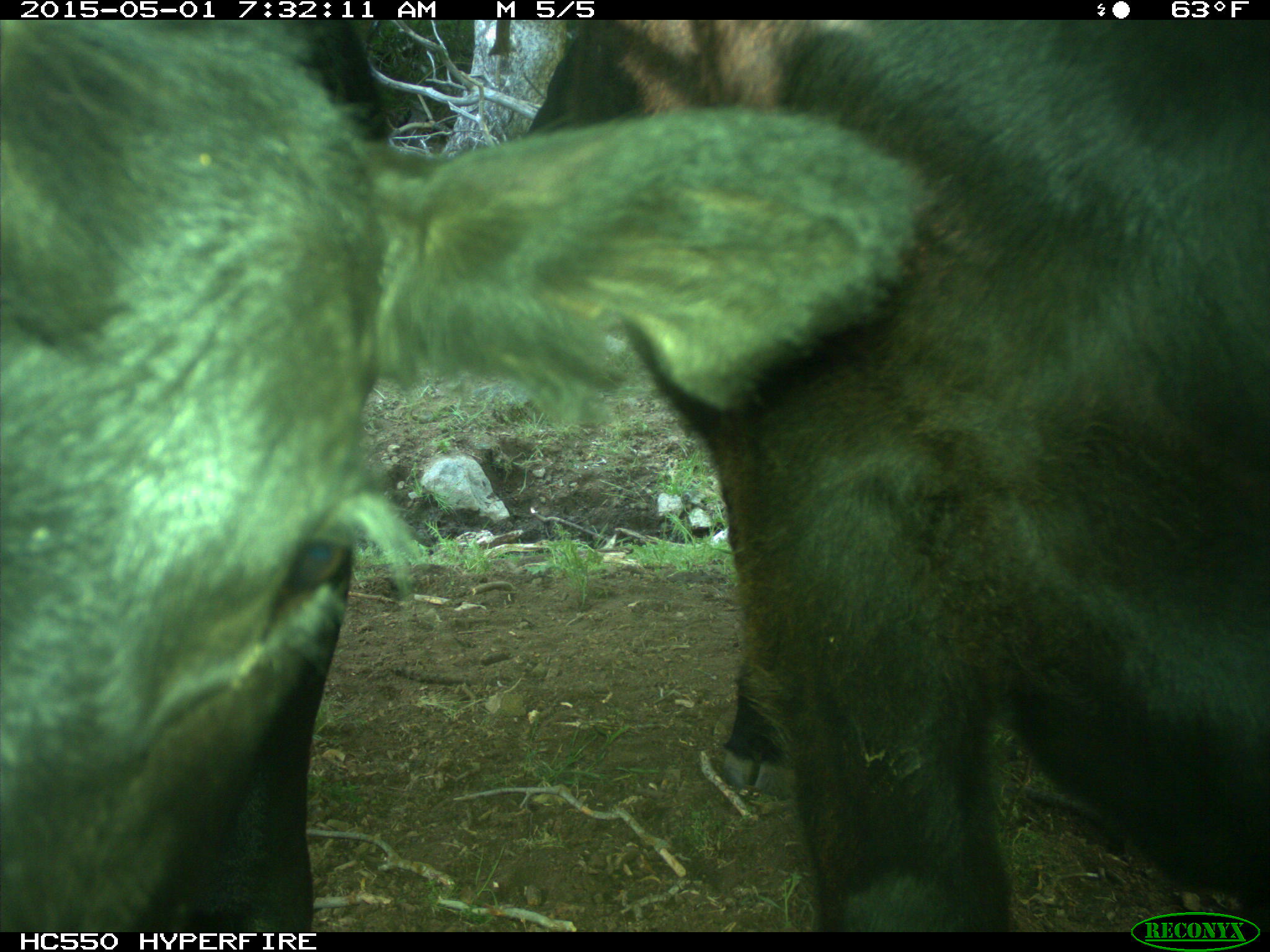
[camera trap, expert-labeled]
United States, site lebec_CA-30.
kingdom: Animalia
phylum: Chordata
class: Mammalia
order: Artiodactyla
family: Bovidae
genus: Bos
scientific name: Bos taurus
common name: domestic cow